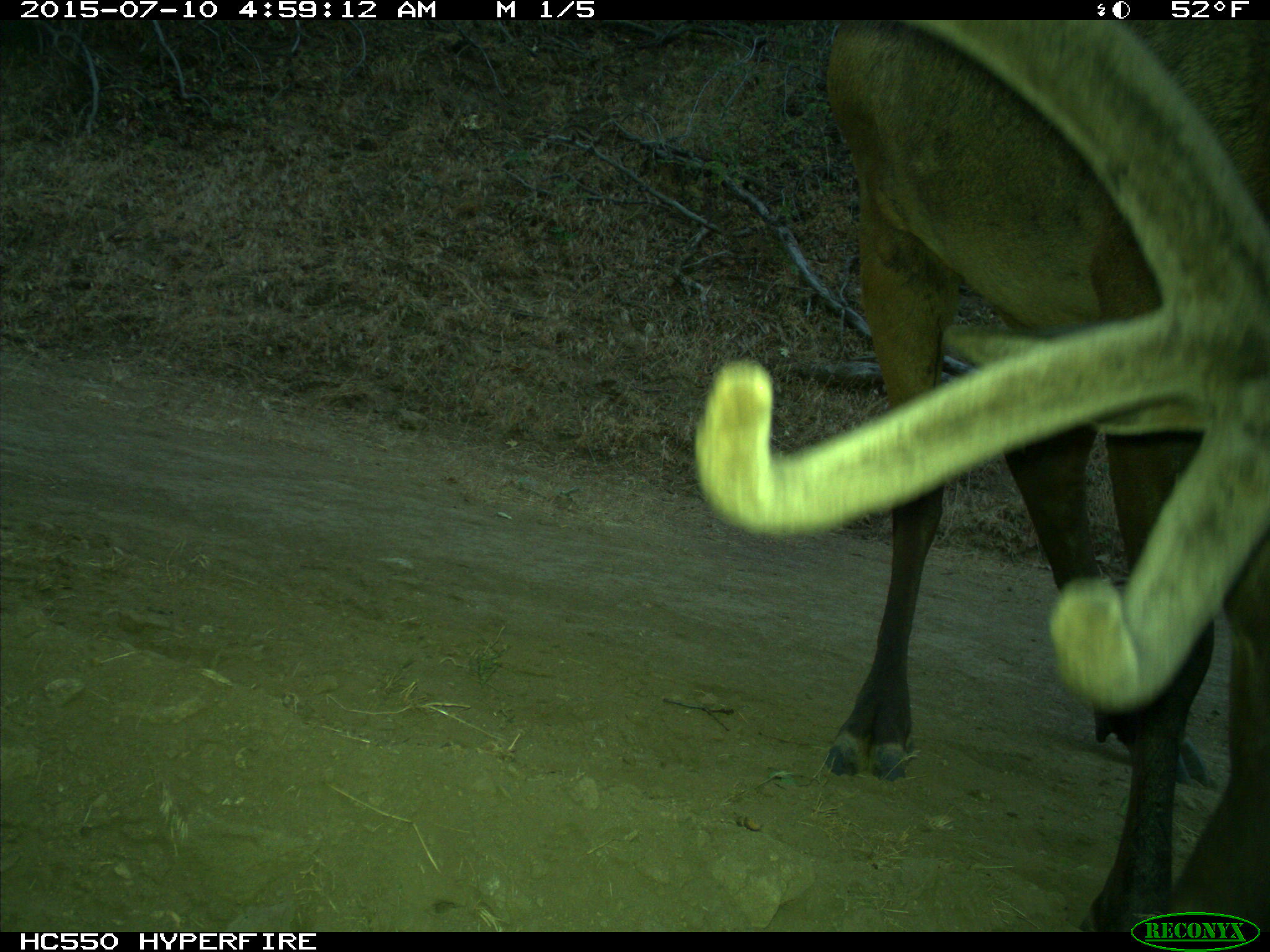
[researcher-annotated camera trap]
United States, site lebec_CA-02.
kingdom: Animalia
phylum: Chordata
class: Mammalia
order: Artiodactyla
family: Cervidae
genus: Cervus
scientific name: Cervus canadensis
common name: elk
Cervus canadensis (elk).